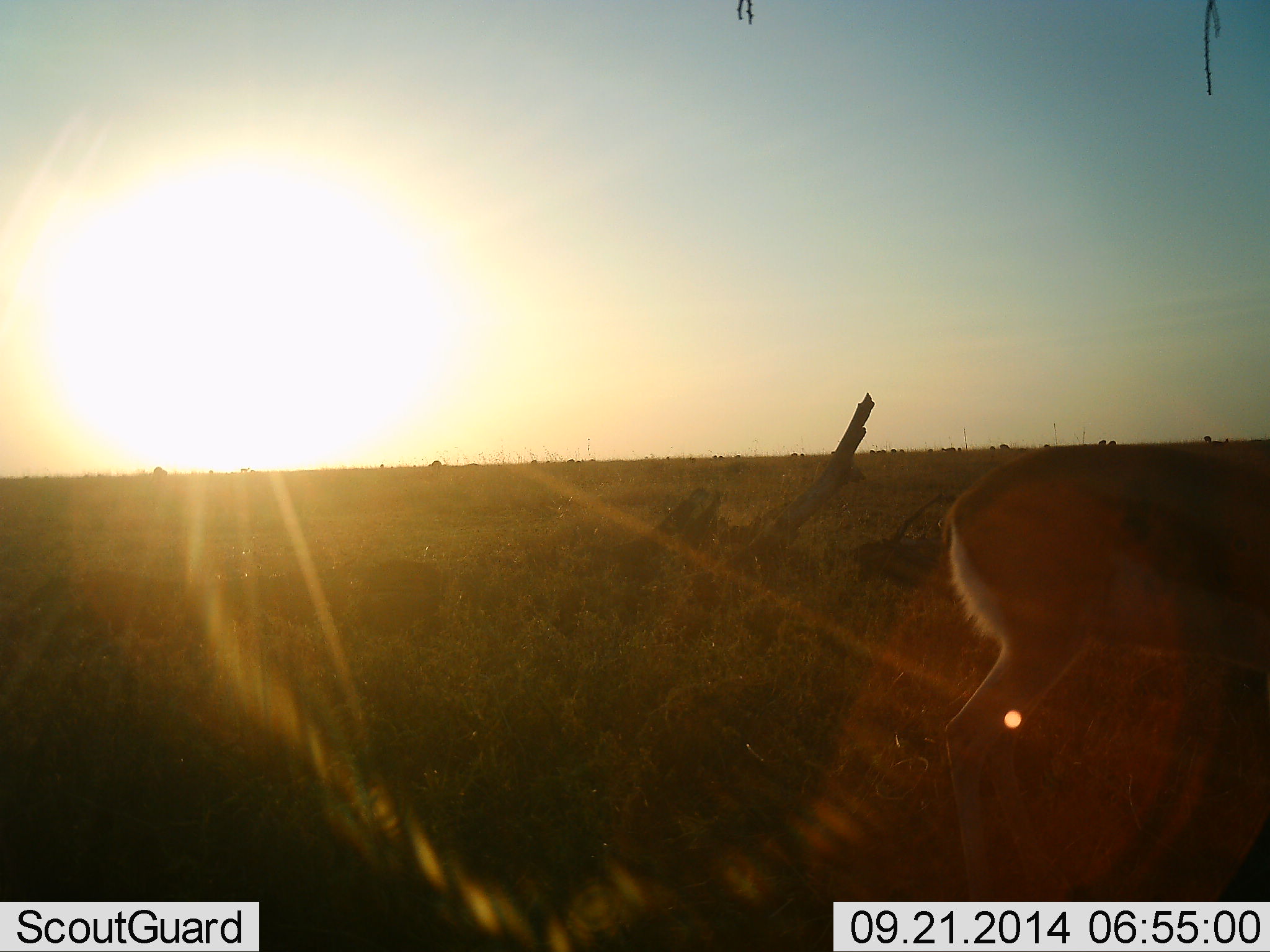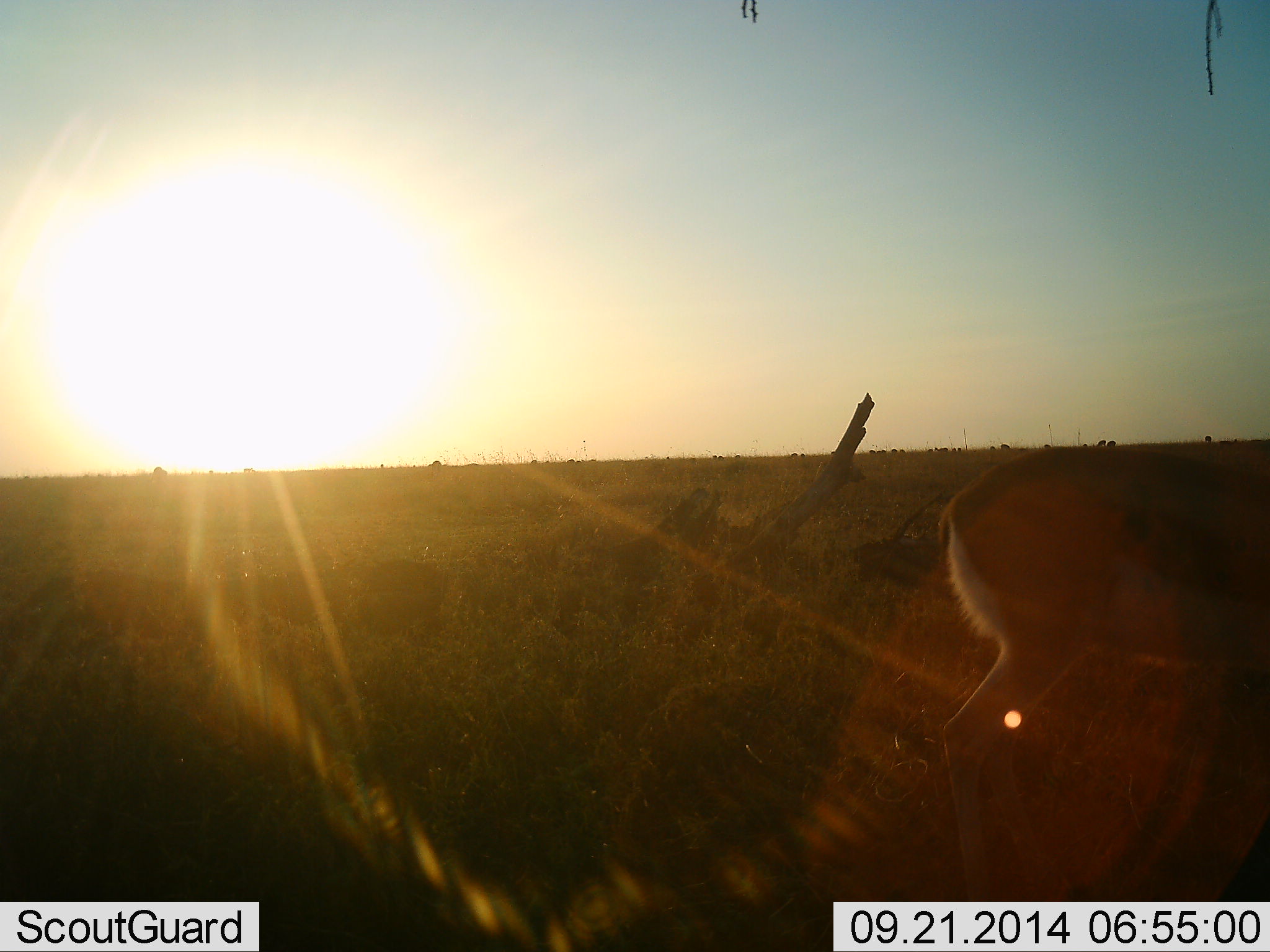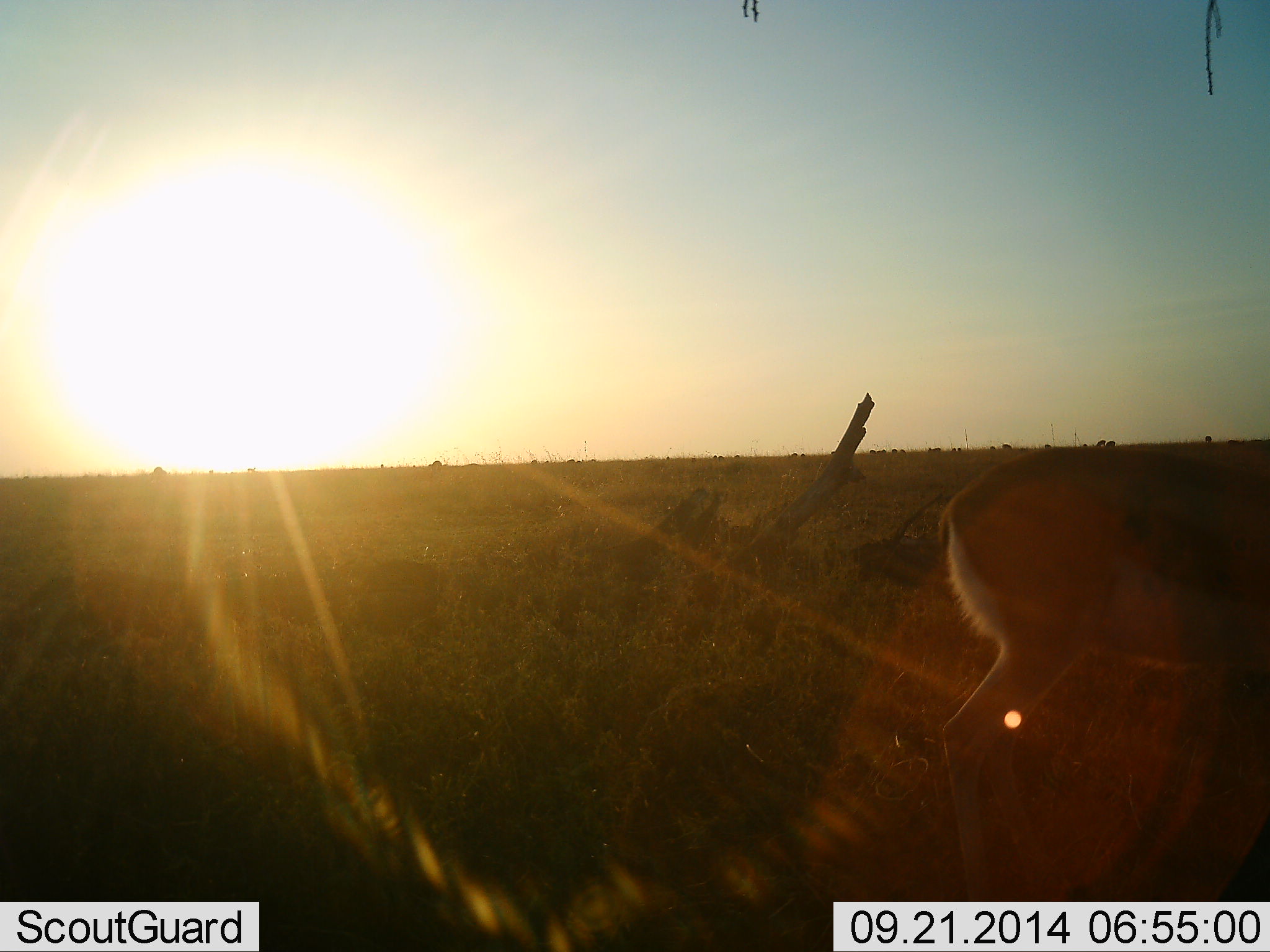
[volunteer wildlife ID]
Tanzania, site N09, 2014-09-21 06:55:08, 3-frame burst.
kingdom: Animalia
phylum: Chordata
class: Mammalia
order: Artiodactyla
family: Bovidae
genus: Eudorcas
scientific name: Eudorcas thomsonii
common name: thomson's gazelle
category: gazellethomsons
Gazellethomsons (thomson's gazelle) (Eudorcas thomsonii), count 1. Behavior (volunteer vote fractions): standing 71%, resting 0%, moving 14%, interacting 0%. Young present (vote fraction): 0%. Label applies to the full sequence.